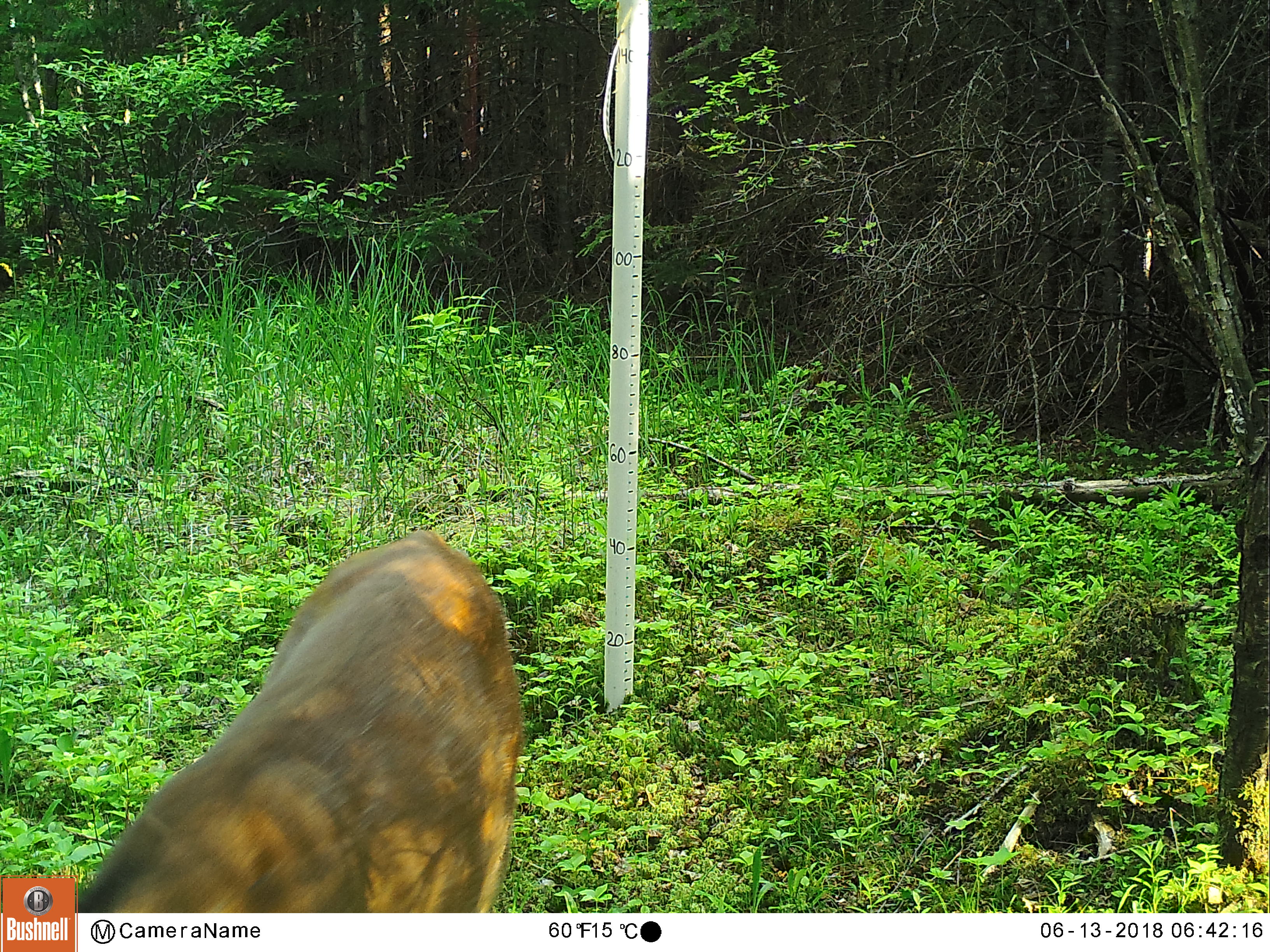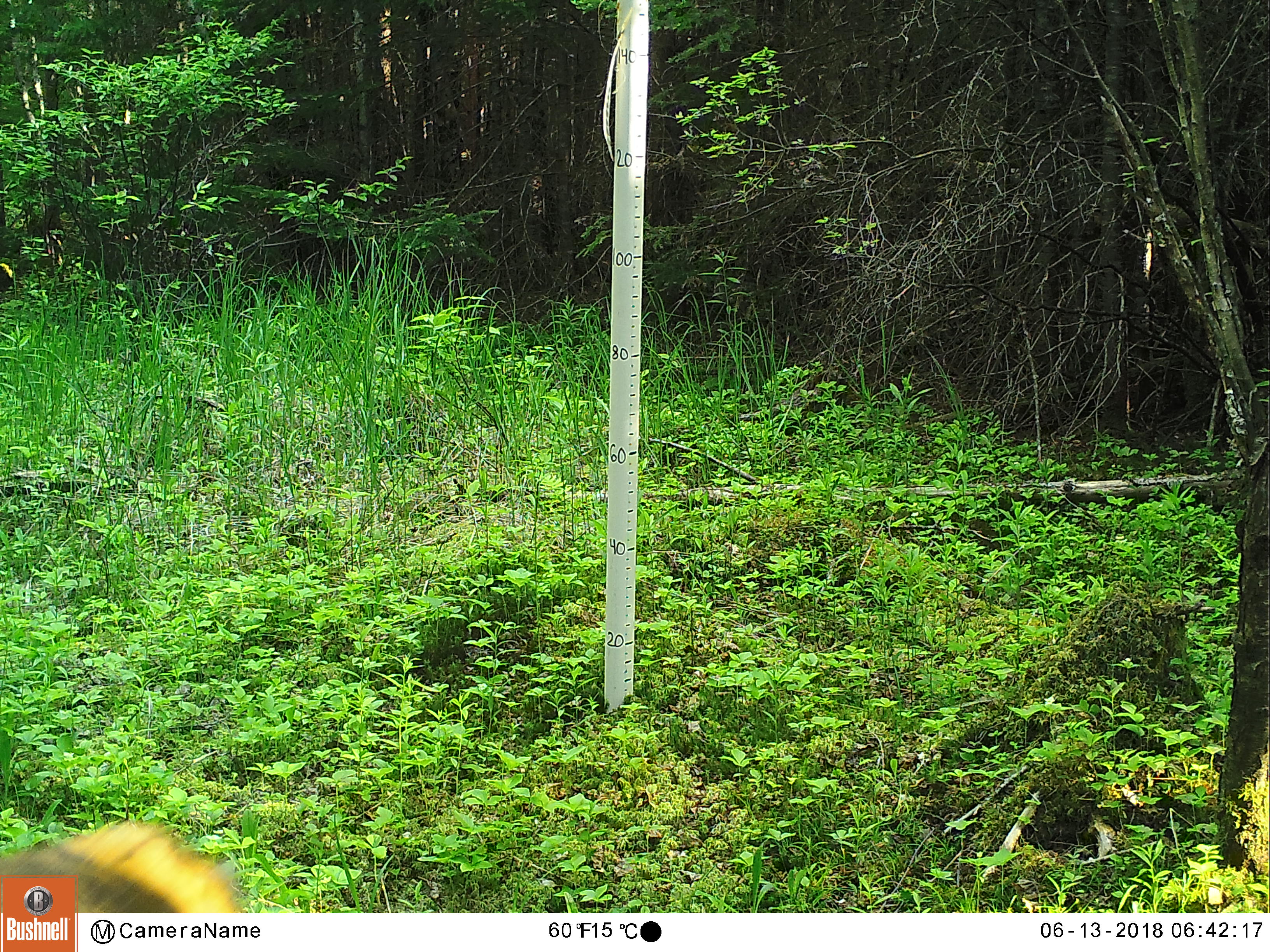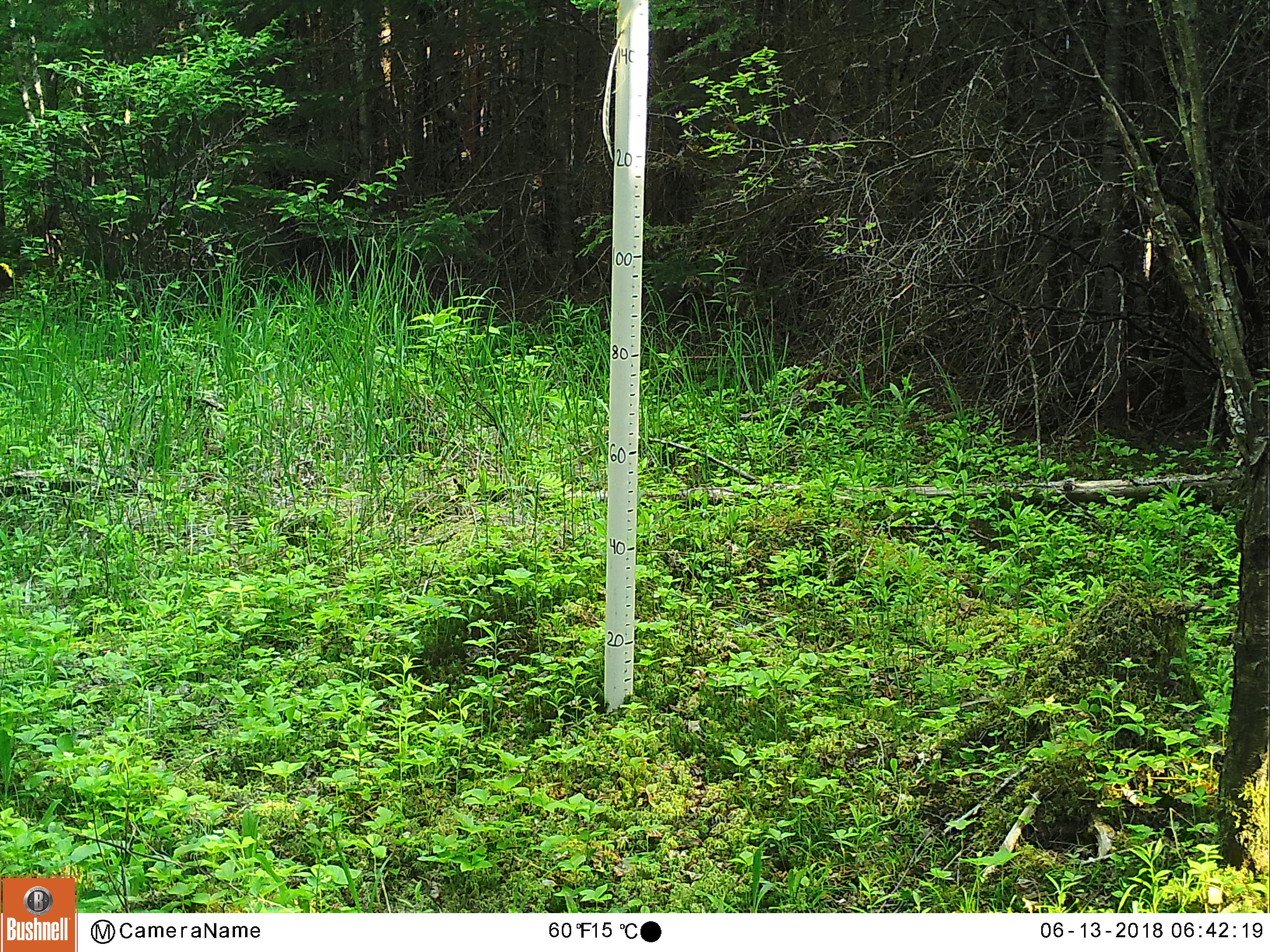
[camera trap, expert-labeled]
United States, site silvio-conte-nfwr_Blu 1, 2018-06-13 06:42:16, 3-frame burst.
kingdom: Animalia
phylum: Chordata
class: Mammalia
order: Artiodactyla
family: Cervidae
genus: Odocoileus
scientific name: Odocoileus virginianus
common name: white-tailed deer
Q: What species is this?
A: White-tailed deer (Odocoileus virginianus).